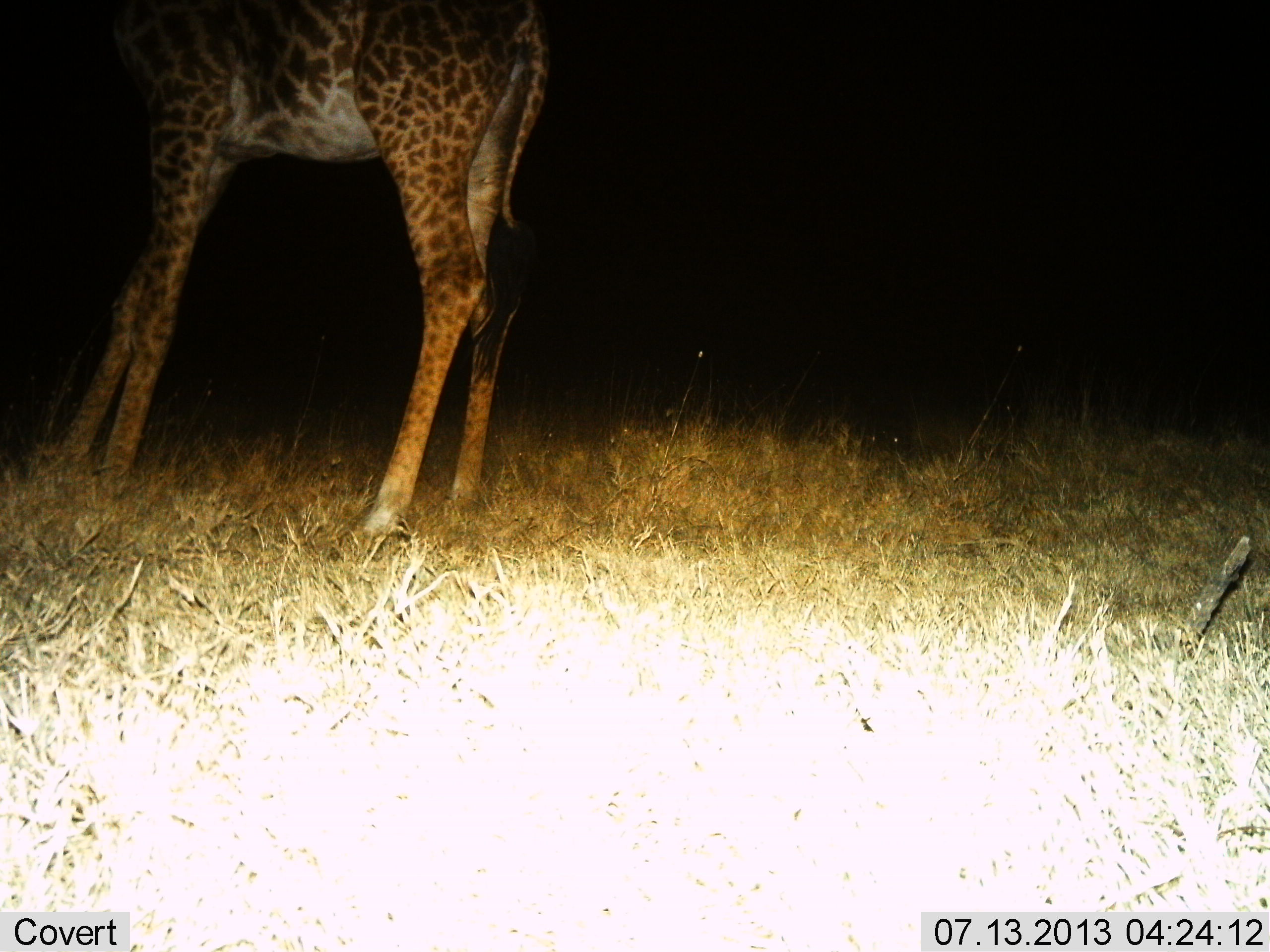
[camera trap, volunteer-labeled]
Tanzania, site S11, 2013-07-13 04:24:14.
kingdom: Animalia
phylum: Chordata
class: Mammalia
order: Artiodactyla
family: Giraffidae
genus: Giraffa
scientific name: Giraffa camelopardalis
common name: giraffe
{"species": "giraffe (Giraffa camelopardalis)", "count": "1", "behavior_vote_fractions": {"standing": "100%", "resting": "0%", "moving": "0%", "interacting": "0%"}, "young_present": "0%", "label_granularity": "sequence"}